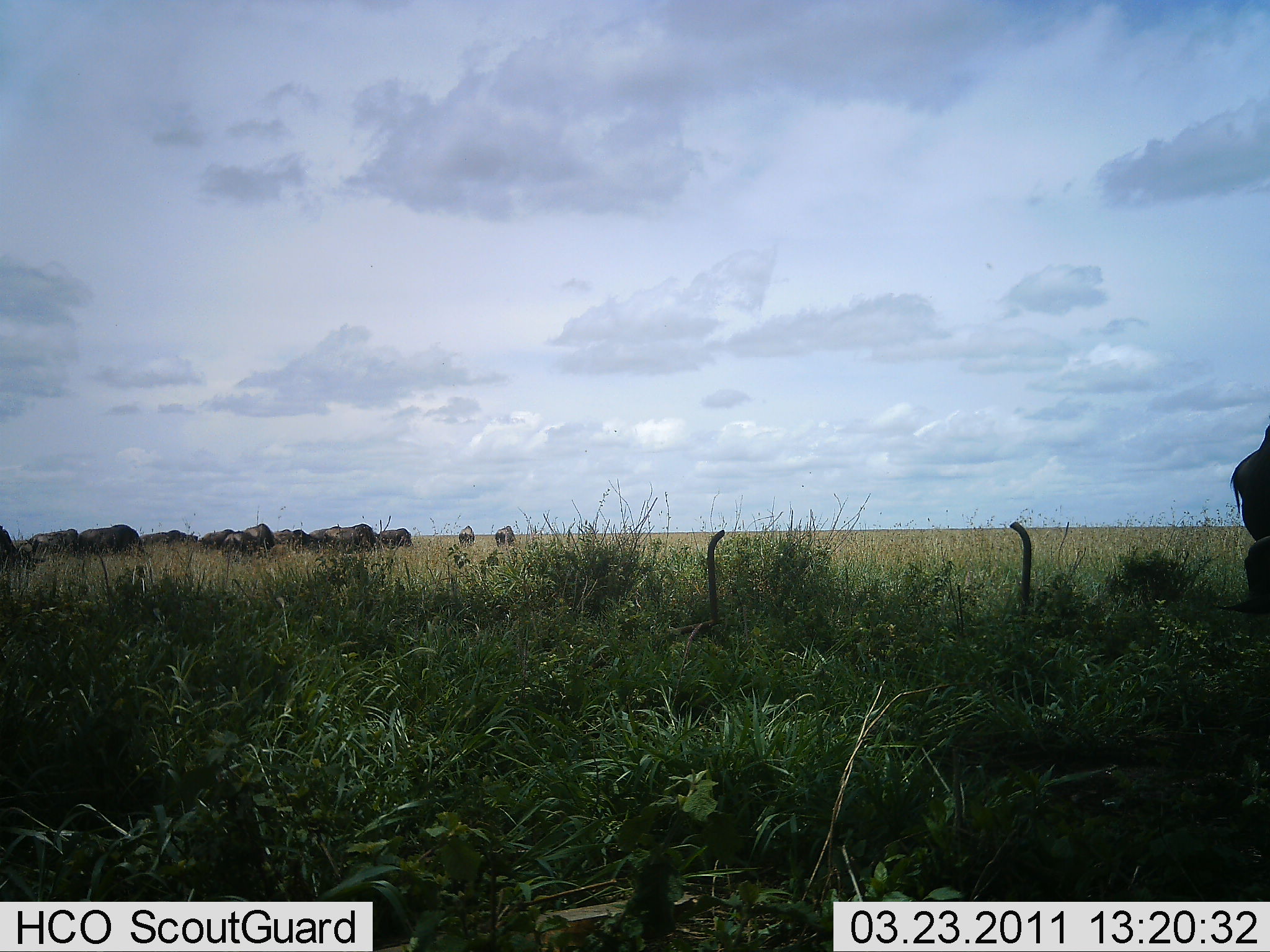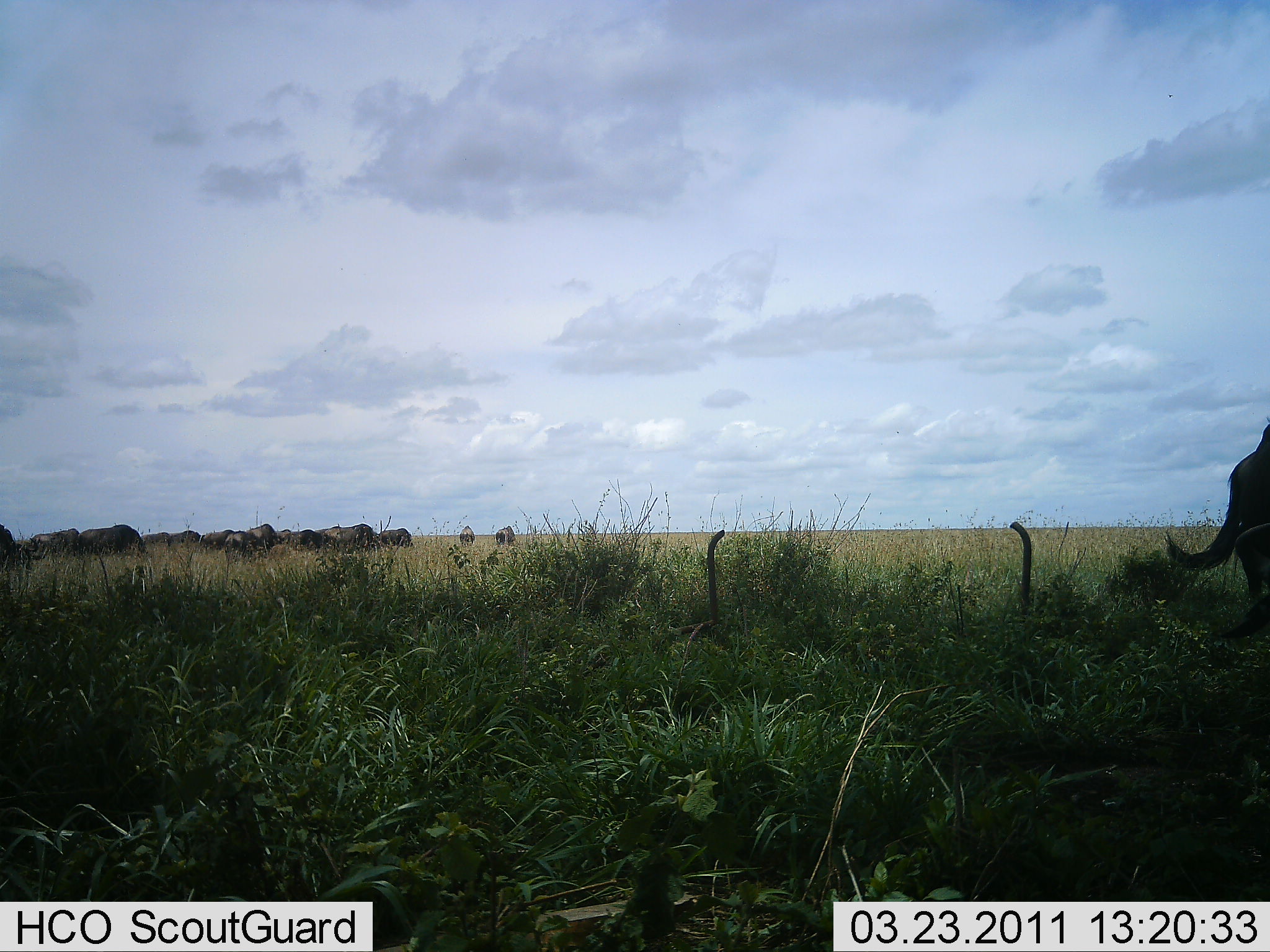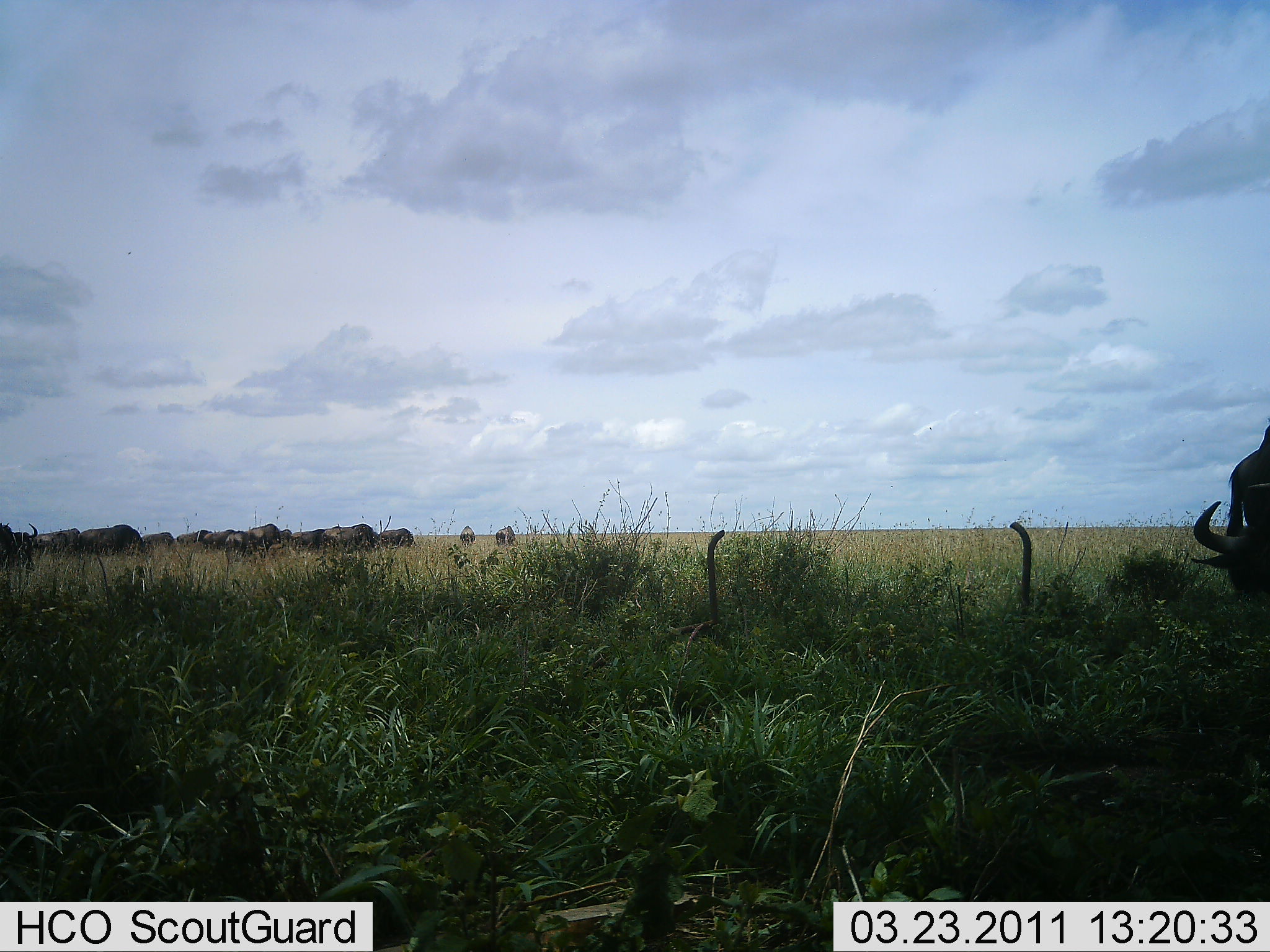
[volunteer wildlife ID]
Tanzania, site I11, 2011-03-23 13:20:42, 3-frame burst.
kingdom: Animalia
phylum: Chordata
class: Mammalia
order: Artiodactyla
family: Bovidae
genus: Connochaetes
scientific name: Connochaetes taurinus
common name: blue wildebeest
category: wildebeest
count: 11-50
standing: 45%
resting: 0%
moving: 18%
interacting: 0%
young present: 0%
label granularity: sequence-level